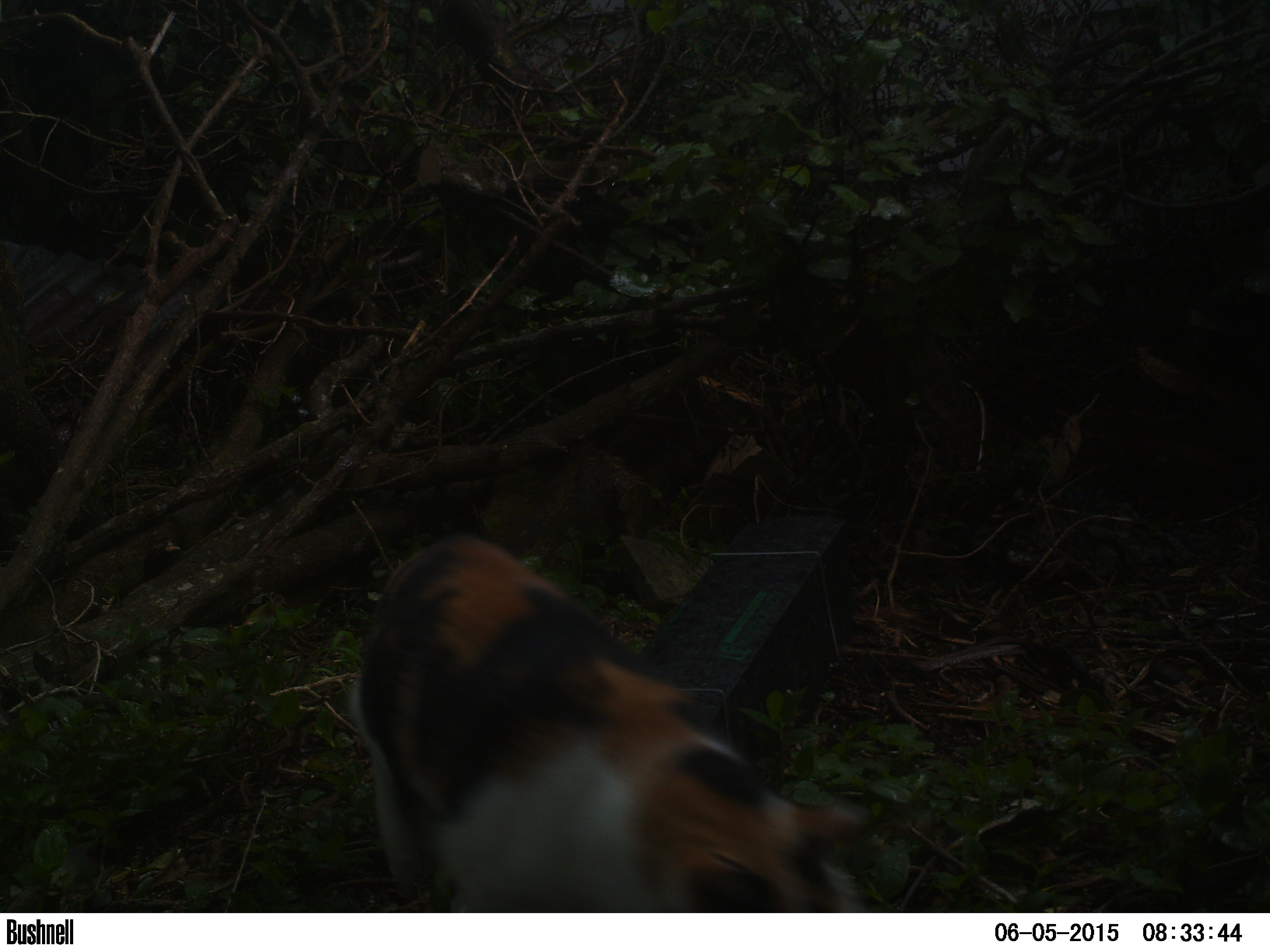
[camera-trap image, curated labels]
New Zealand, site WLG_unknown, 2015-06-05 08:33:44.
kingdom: Animalia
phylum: Chordata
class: Mammalia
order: Carnivora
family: Felidae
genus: Felis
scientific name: Felis catus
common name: domestic cat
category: cat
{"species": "cat (domestic cat) (Felis catus)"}